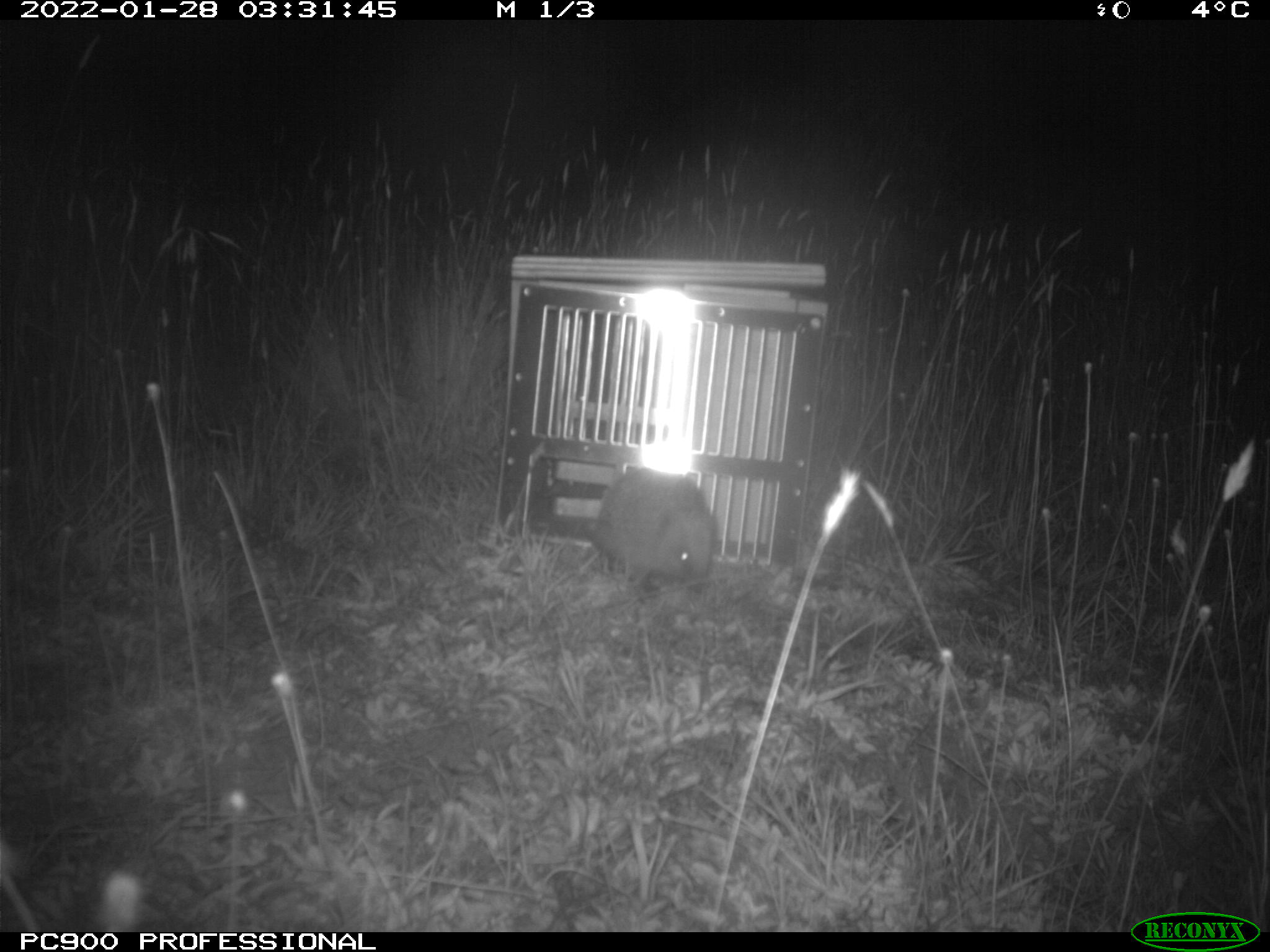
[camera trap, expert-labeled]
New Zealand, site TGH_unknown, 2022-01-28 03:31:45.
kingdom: Animalia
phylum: Chordata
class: Mammalia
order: Eulipotyphla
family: Erinaceidae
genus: Erinaceus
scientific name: Erinaceus europaeus europaeus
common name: european hedgehog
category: hedgehog